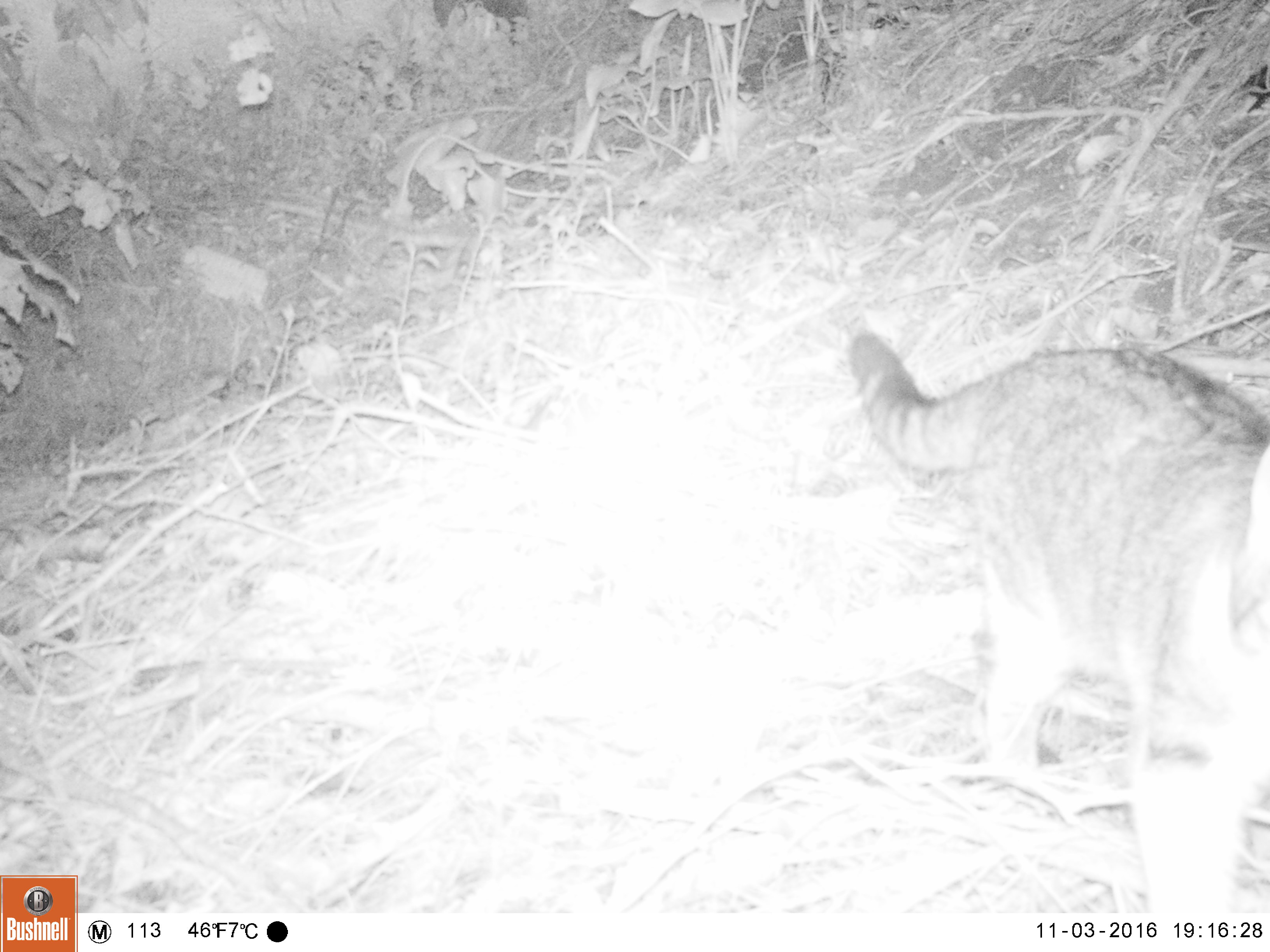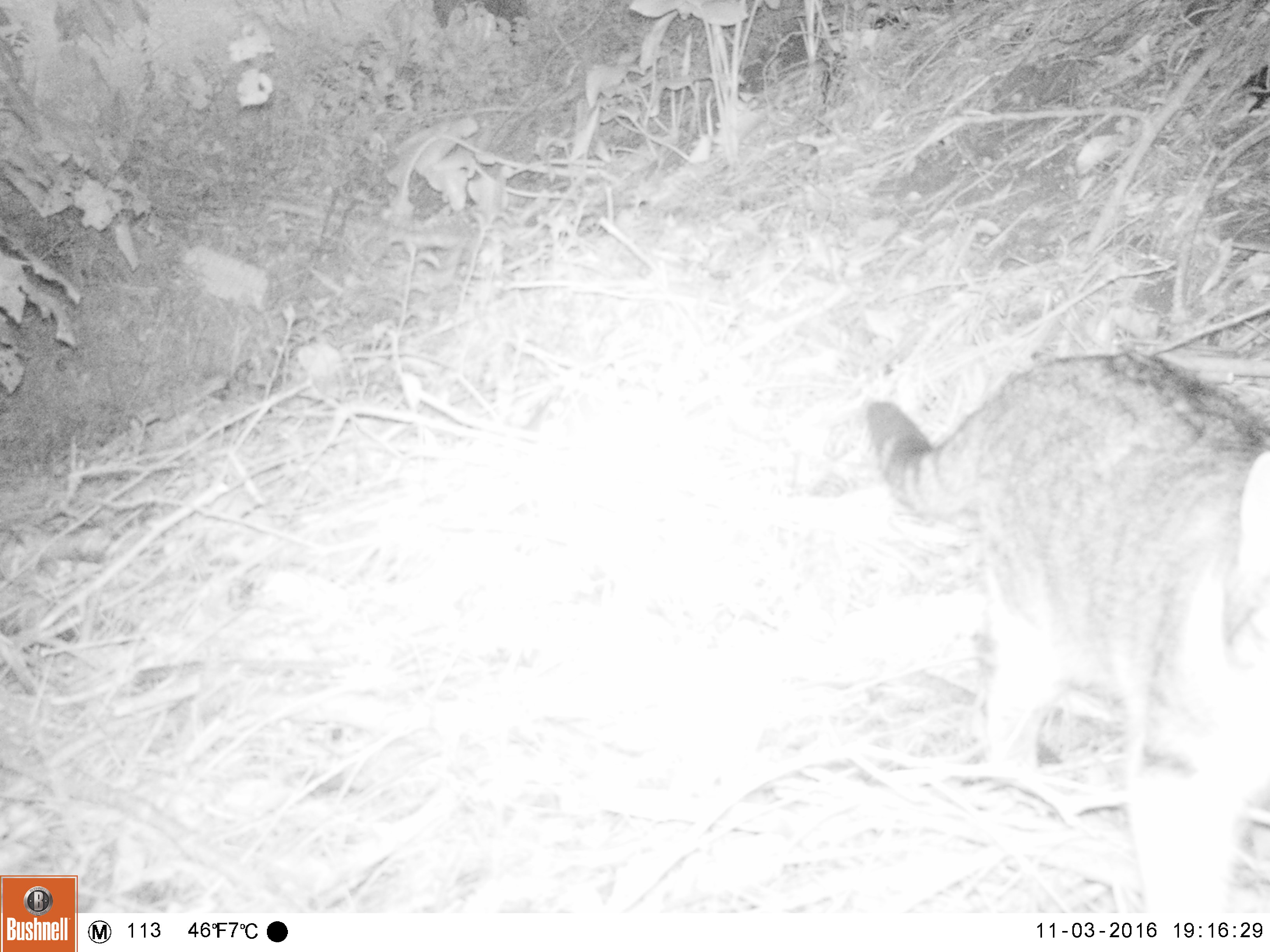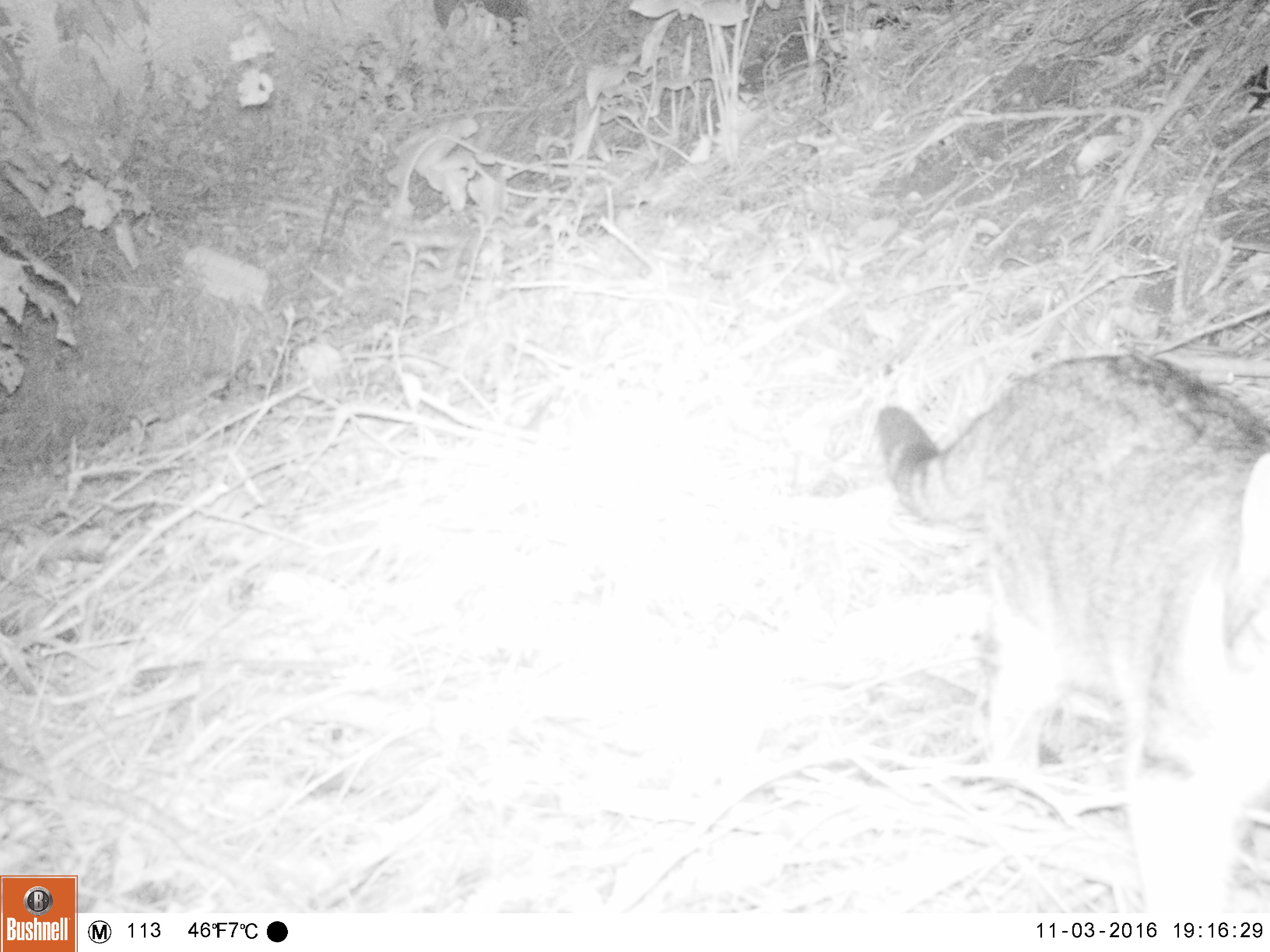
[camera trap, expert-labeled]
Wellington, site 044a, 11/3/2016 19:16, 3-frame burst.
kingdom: Animalia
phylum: Chordata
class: Mammalia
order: Carnivora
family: Felidae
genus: Felis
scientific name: Felis catus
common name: cat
Cat (Felis catus).